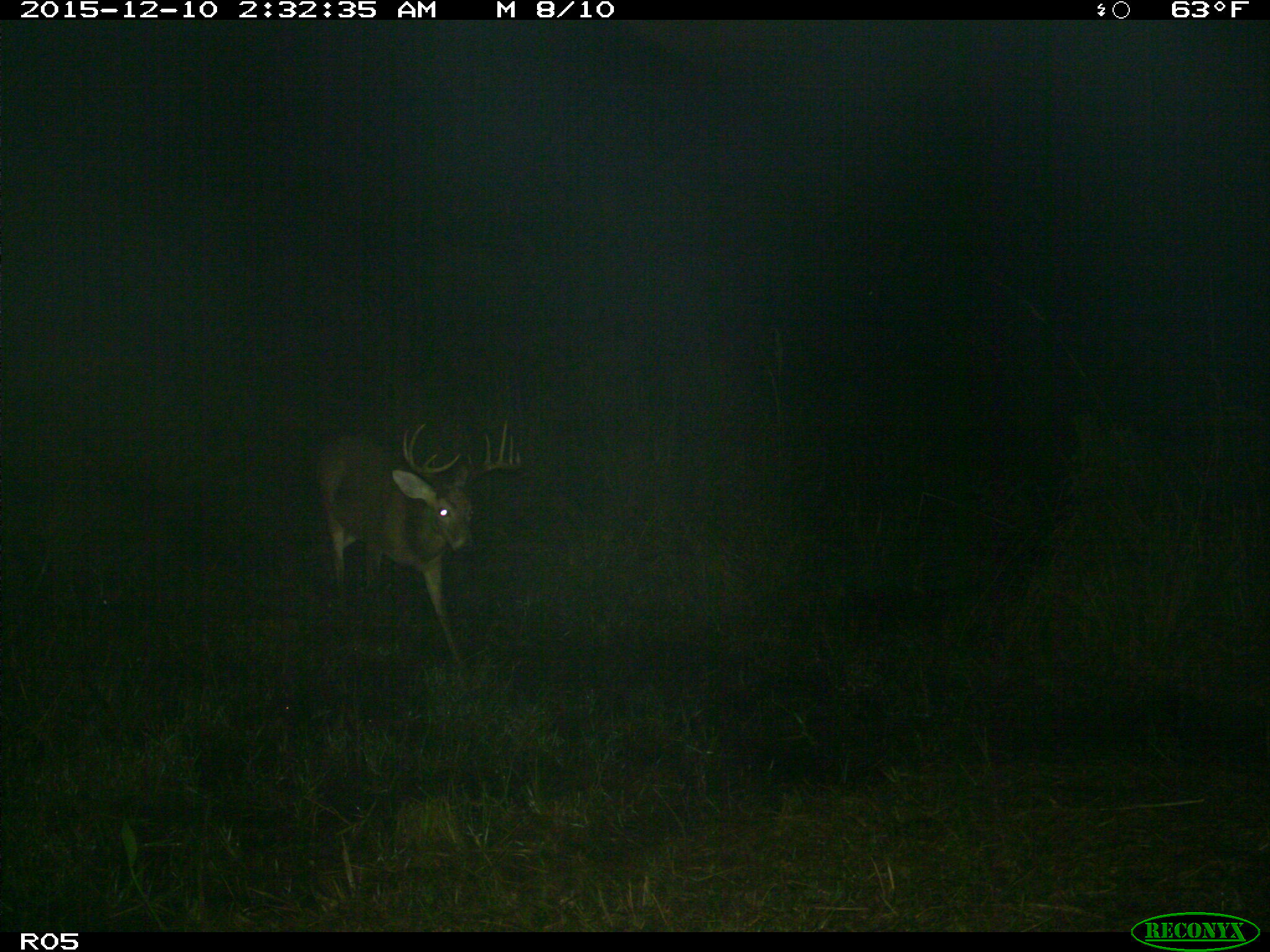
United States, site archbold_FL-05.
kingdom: Animalia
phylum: Chordata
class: Mammalia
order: Artiodactyla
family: Cervidae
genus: Odocoileus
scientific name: Odocoileus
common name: deer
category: unidentified deer